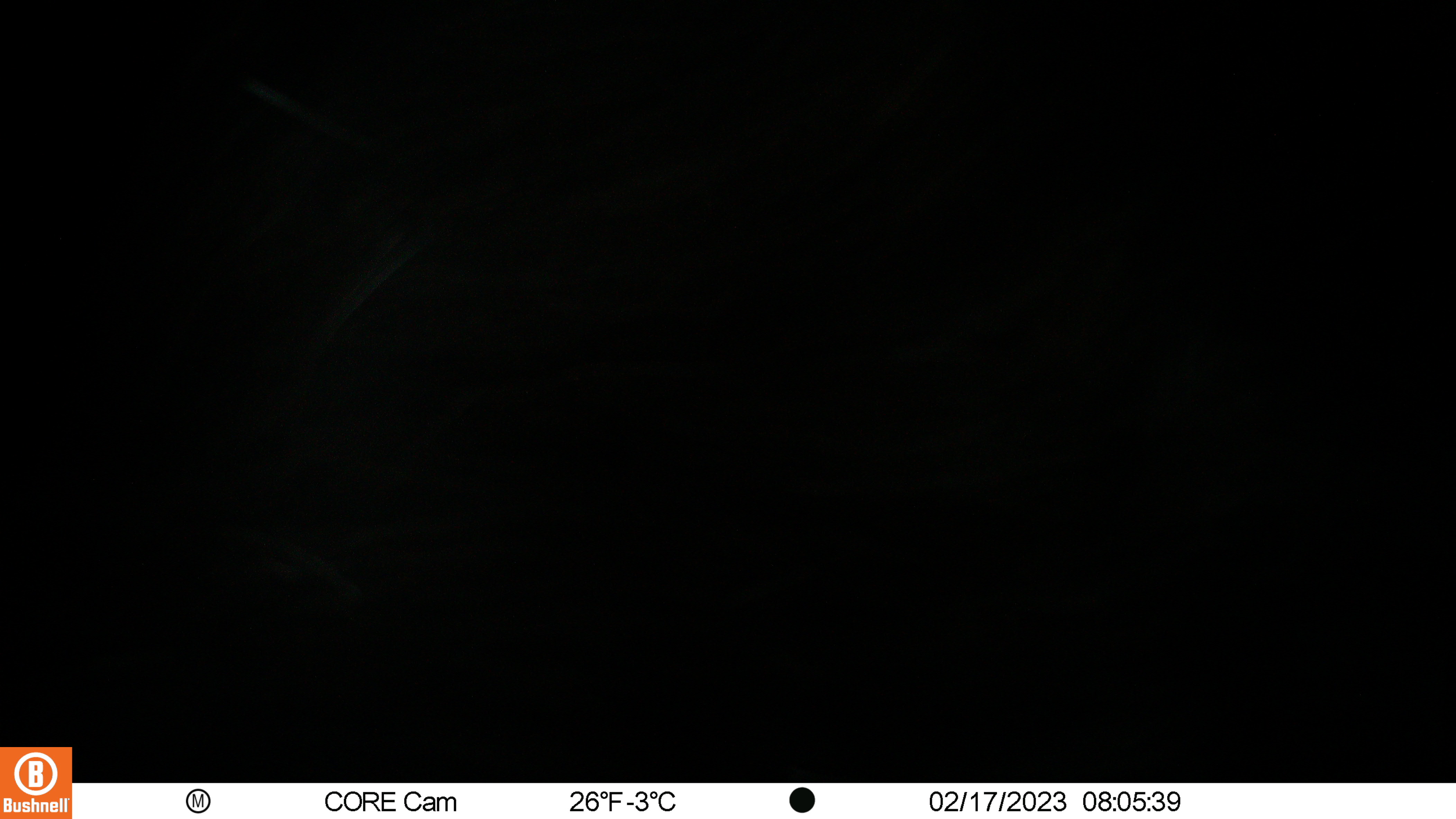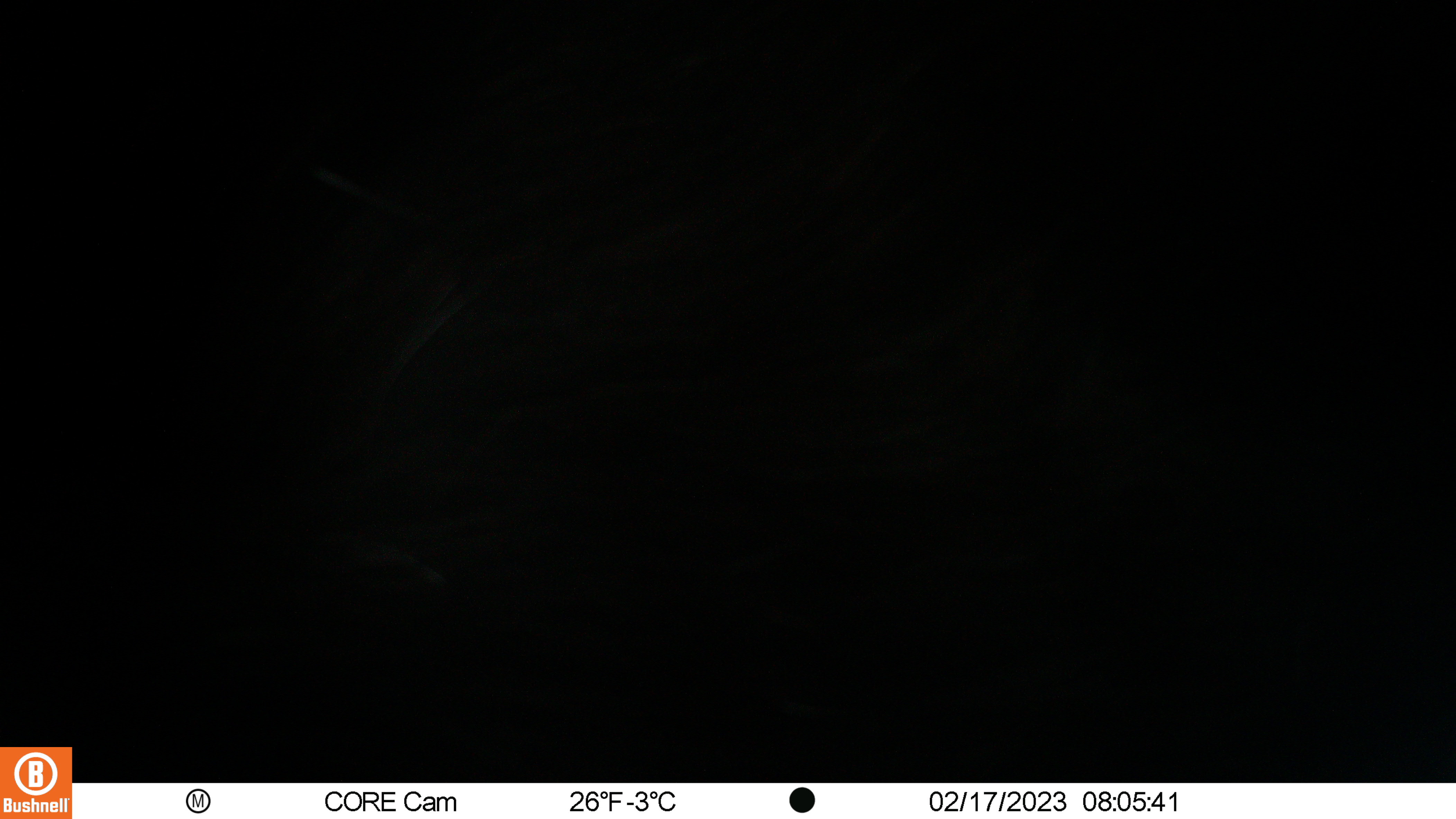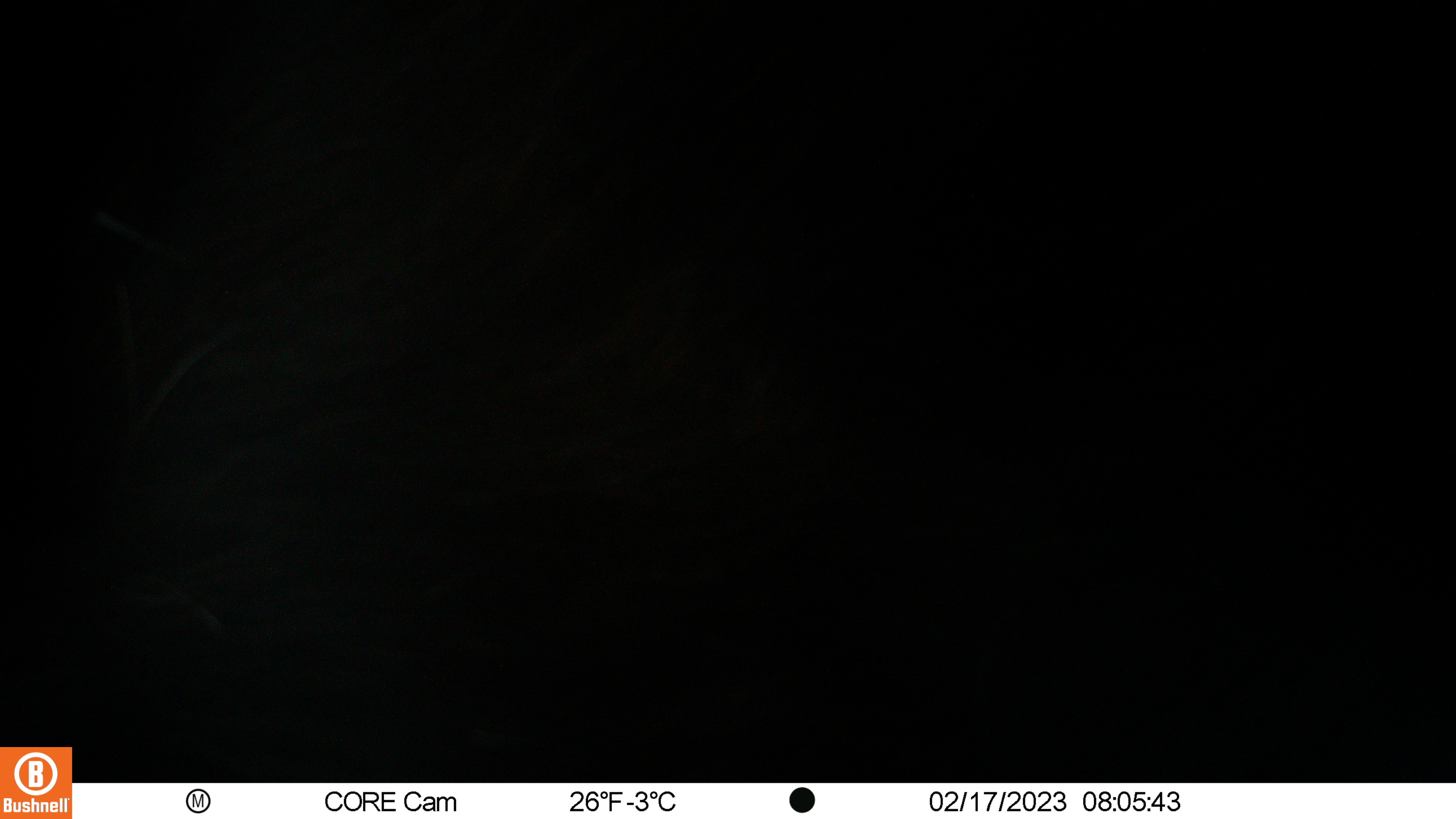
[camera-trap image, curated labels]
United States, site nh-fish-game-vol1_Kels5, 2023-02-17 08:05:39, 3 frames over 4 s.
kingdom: Animalia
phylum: Chordata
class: Mammalia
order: Artiodactyla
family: Cervidae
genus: Alces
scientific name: Alces alces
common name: moose